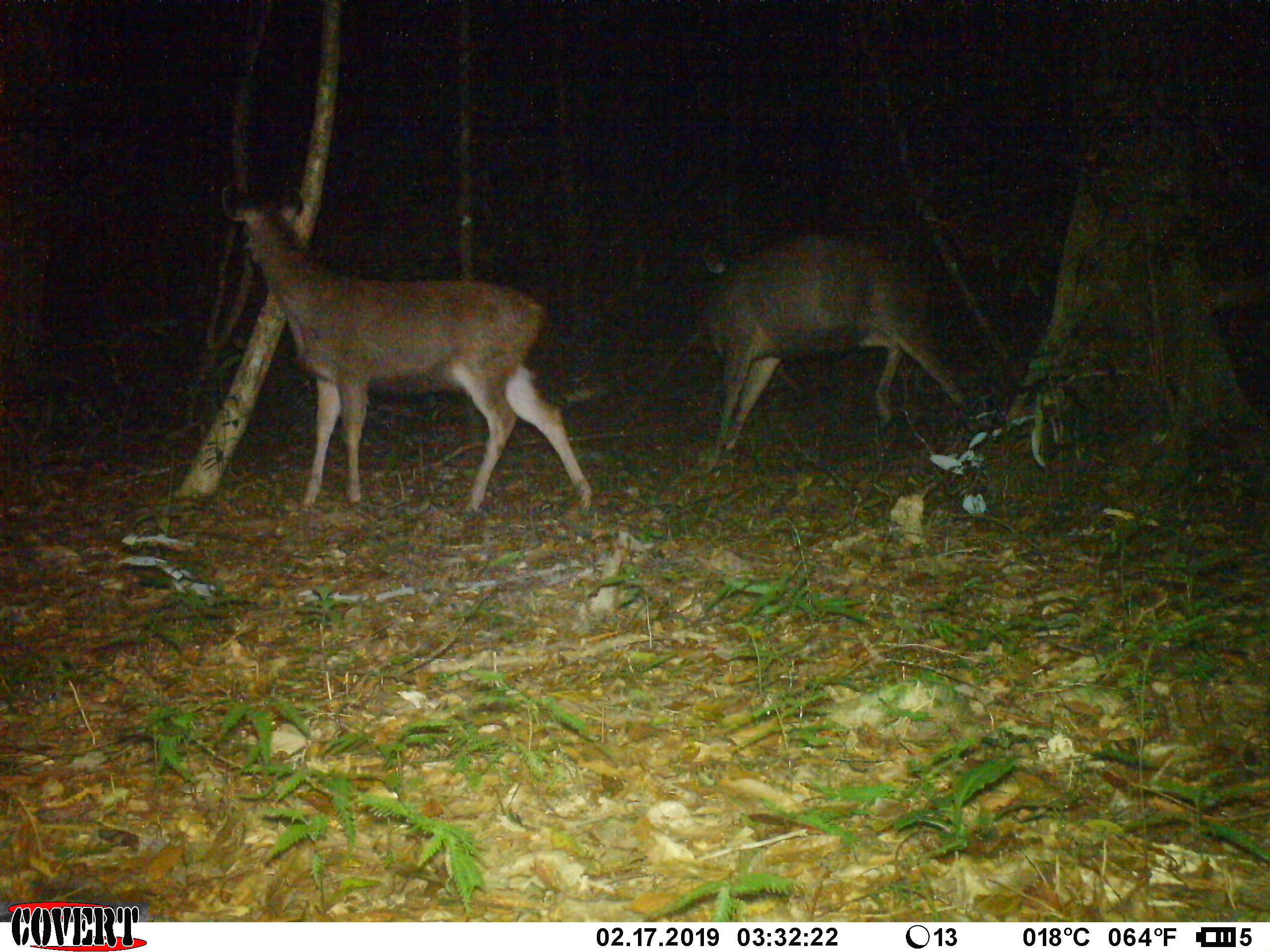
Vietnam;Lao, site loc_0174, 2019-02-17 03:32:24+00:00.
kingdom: Animalia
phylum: Chordata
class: Mammalia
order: Artiodactyla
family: Cervidae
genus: Rusa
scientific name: Rusa unicolor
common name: sambar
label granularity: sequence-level